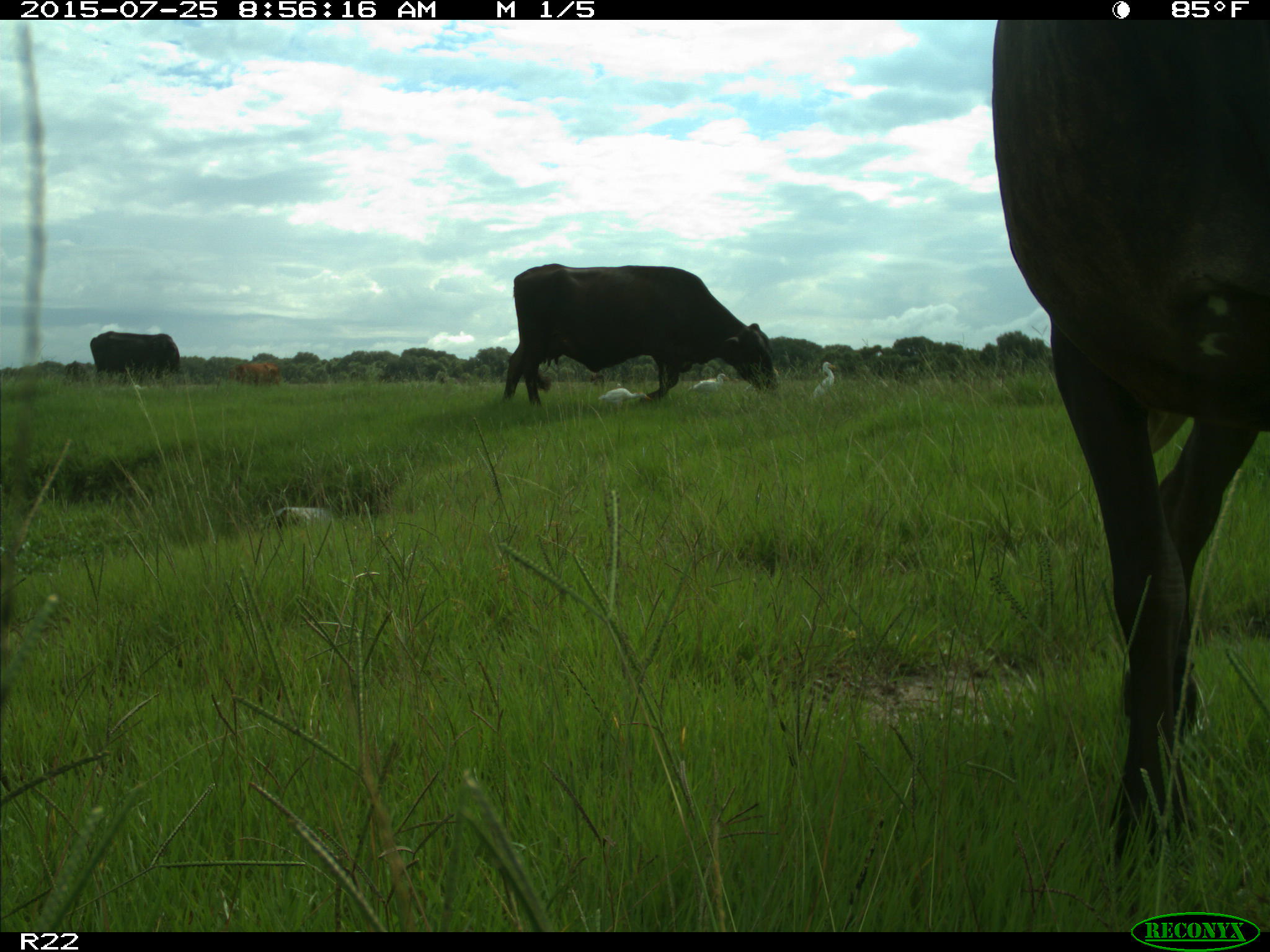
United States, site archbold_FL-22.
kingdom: Animalia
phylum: Chordata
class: Mammalia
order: Artiodactyla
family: Bovidae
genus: Bos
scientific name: Bos taurus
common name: domestic cow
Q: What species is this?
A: Bos taurus (domestic cow).